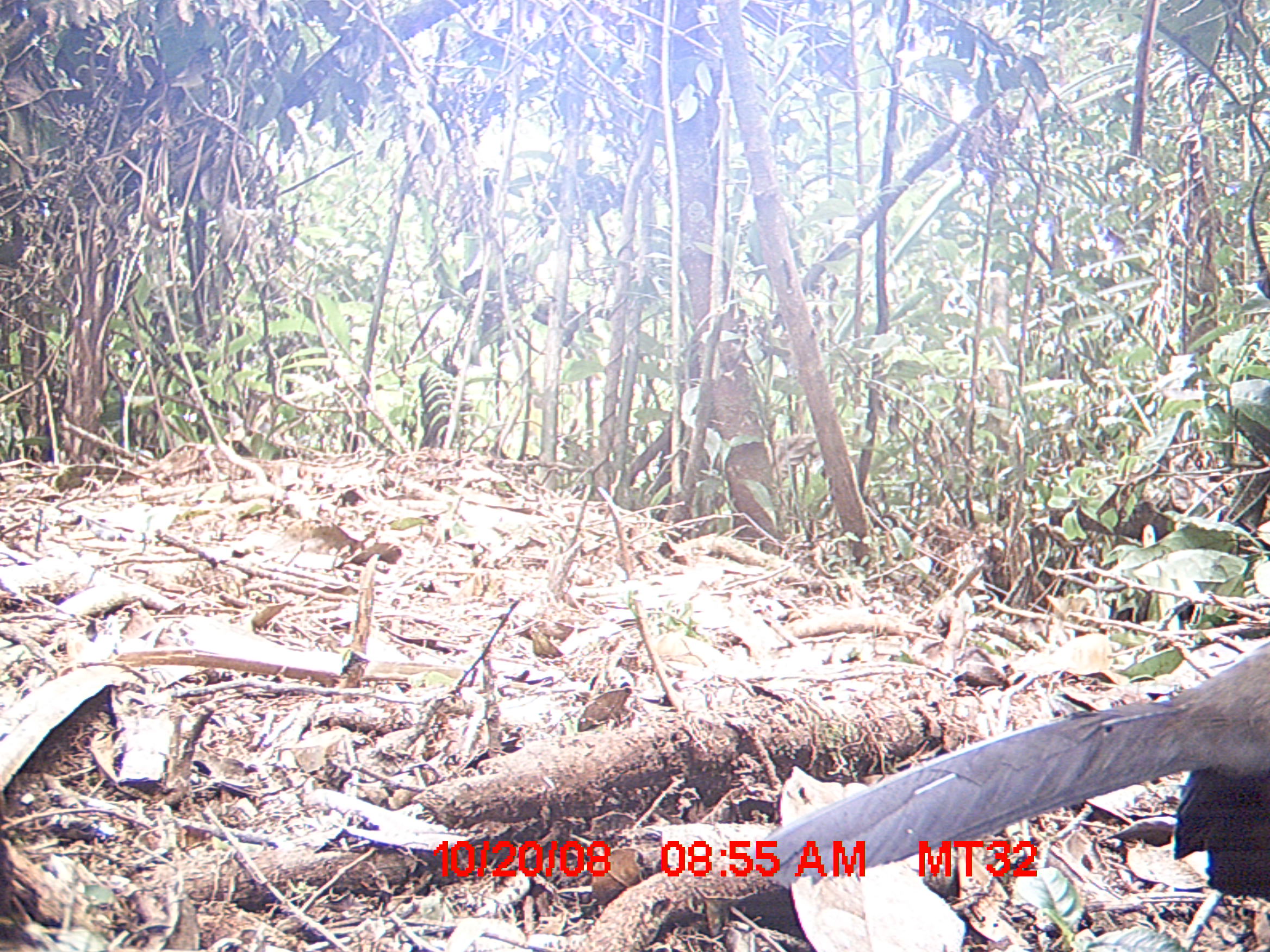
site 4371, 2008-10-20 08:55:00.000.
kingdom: Animalia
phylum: Chordata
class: Aves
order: Cuculiformes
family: Cuculidae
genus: Coua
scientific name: Coua serriana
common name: red-breasted coua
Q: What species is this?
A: Coua serriana (red-breasted coua).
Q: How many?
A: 1.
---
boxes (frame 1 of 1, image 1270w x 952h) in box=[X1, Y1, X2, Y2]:
coua serriana: box=[744, 637, 1270, 897]